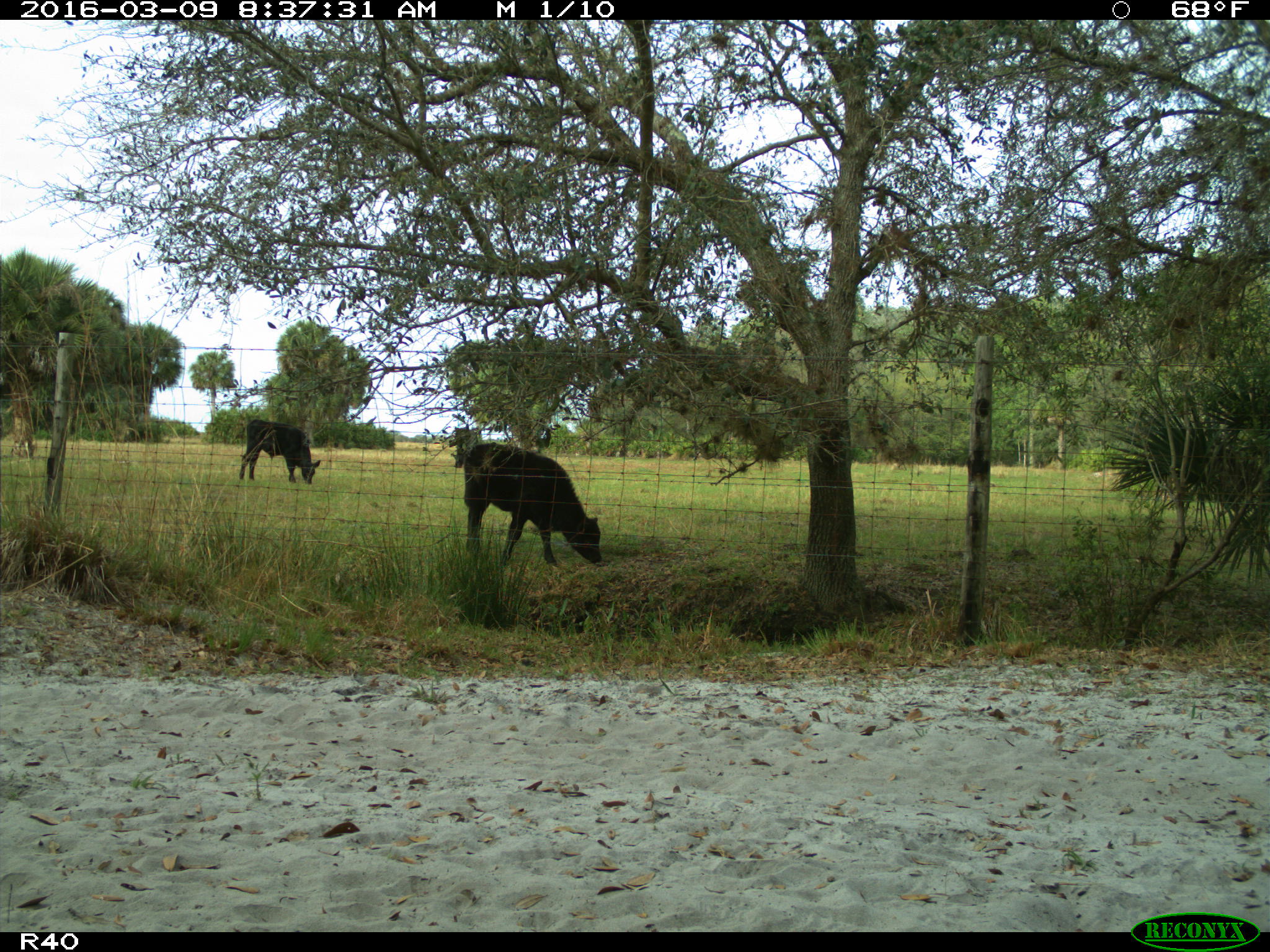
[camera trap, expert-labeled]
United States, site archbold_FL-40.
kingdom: Animalia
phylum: Chordata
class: Mammalia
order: Artiodactyla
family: Bovidae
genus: Bos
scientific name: Bos taurus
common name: domestic cow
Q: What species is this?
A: Bos taurus (domestic cow).